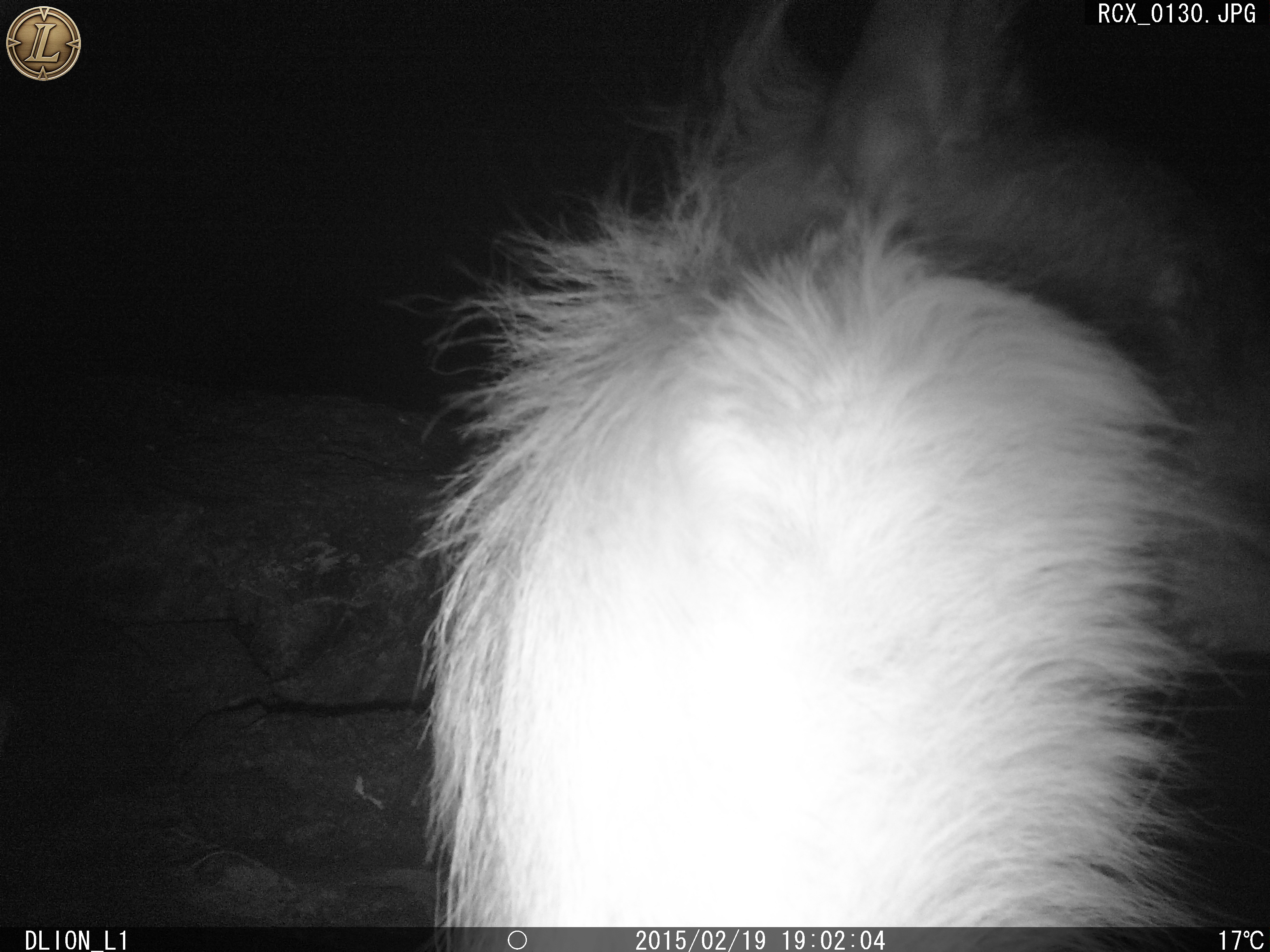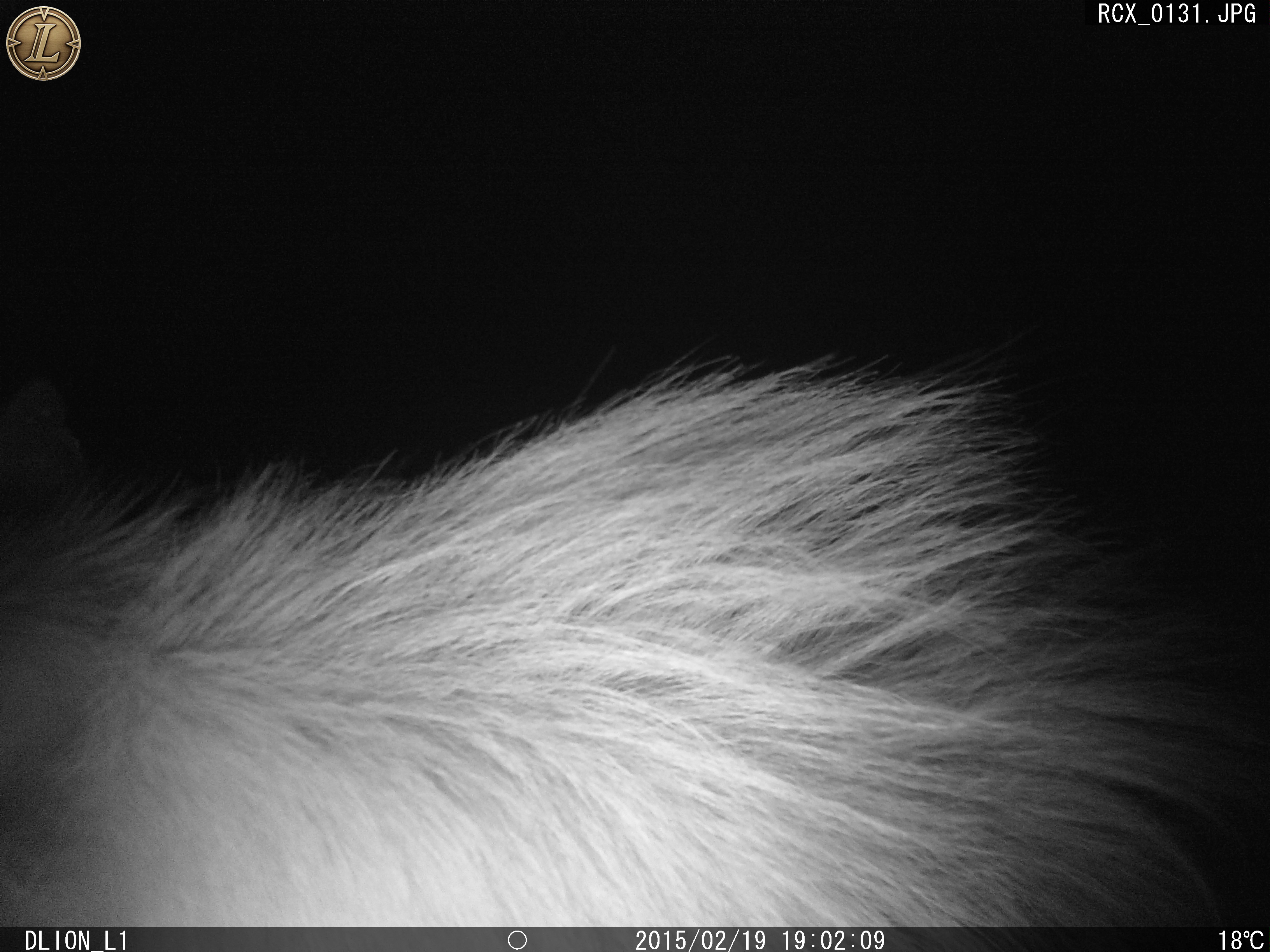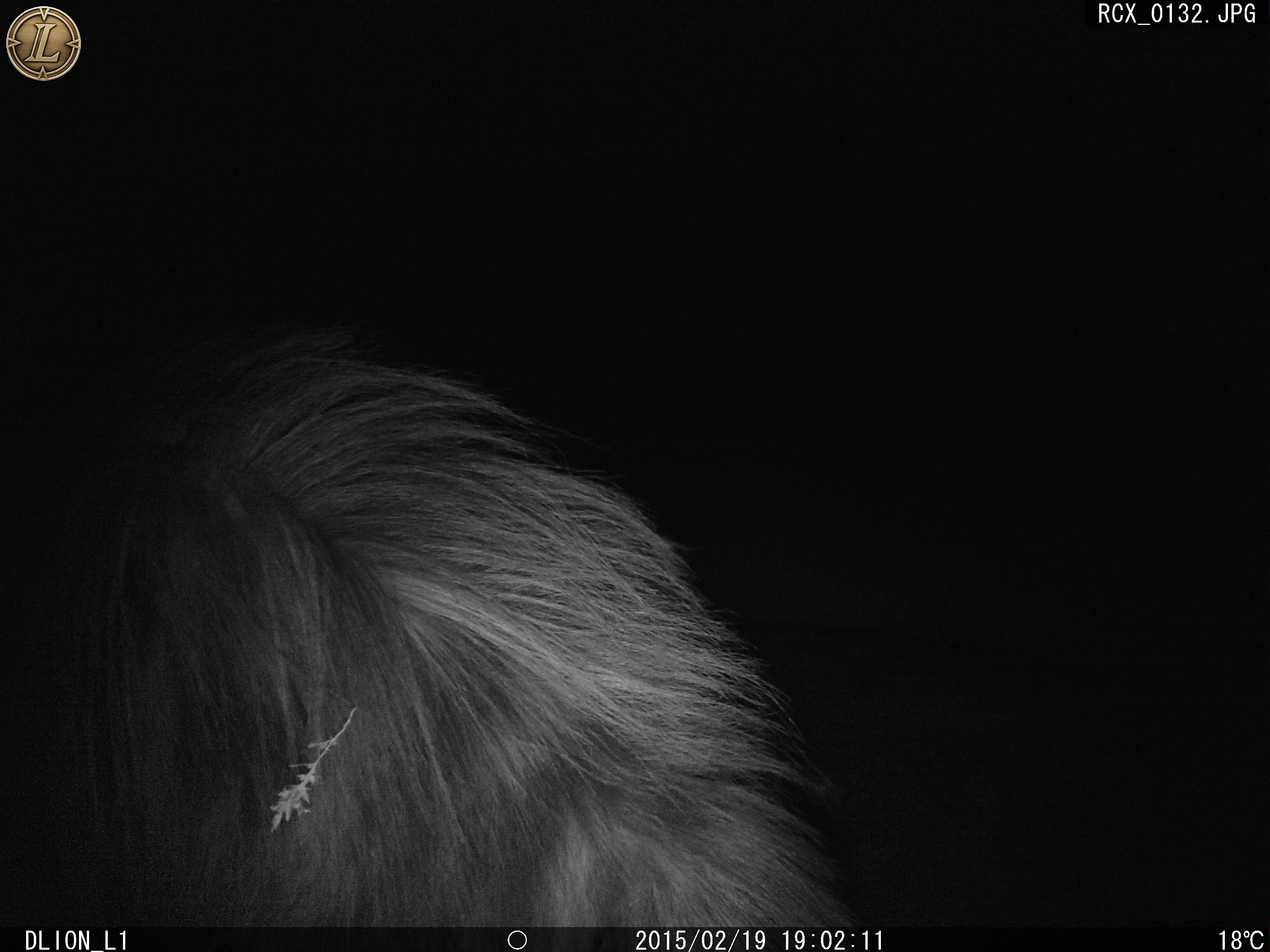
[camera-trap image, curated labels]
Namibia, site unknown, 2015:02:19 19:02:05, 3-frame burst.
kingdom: Animalia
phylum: Chordata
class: Mammalia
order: Carnivora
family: Hyaenidae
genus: Parahyaena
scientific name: Parahyaena brunnea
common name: brown hyena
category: hyaena brunnea